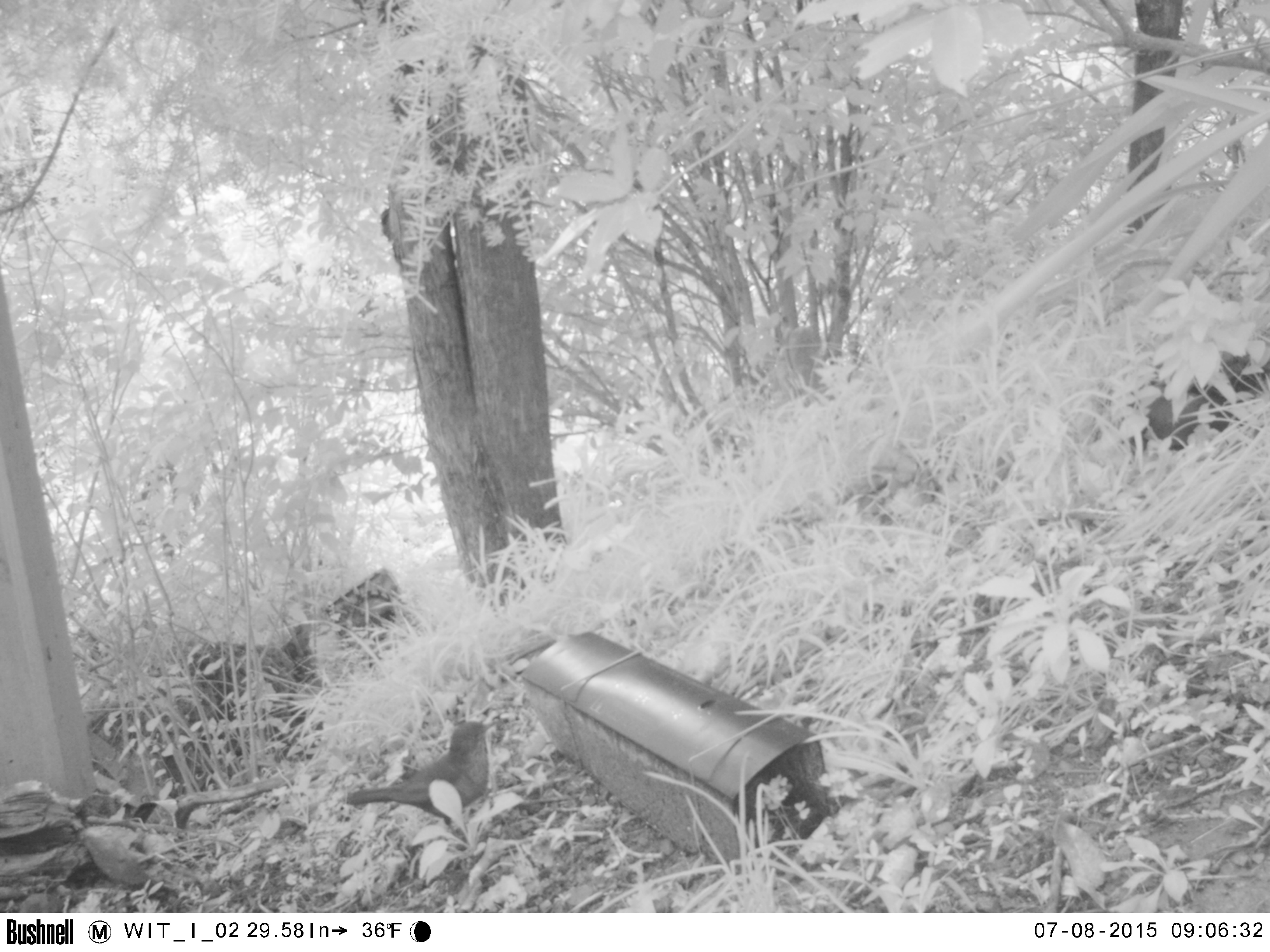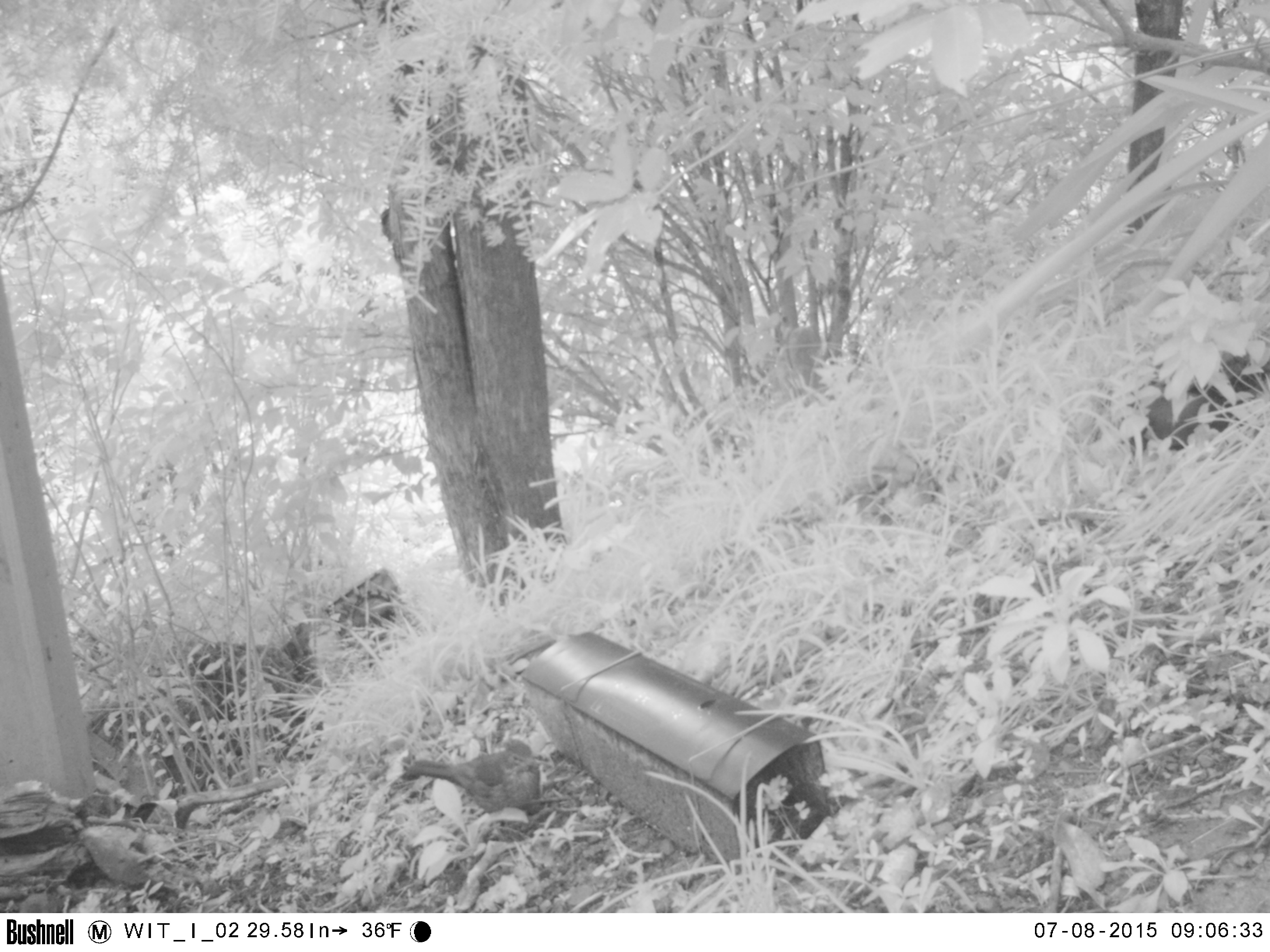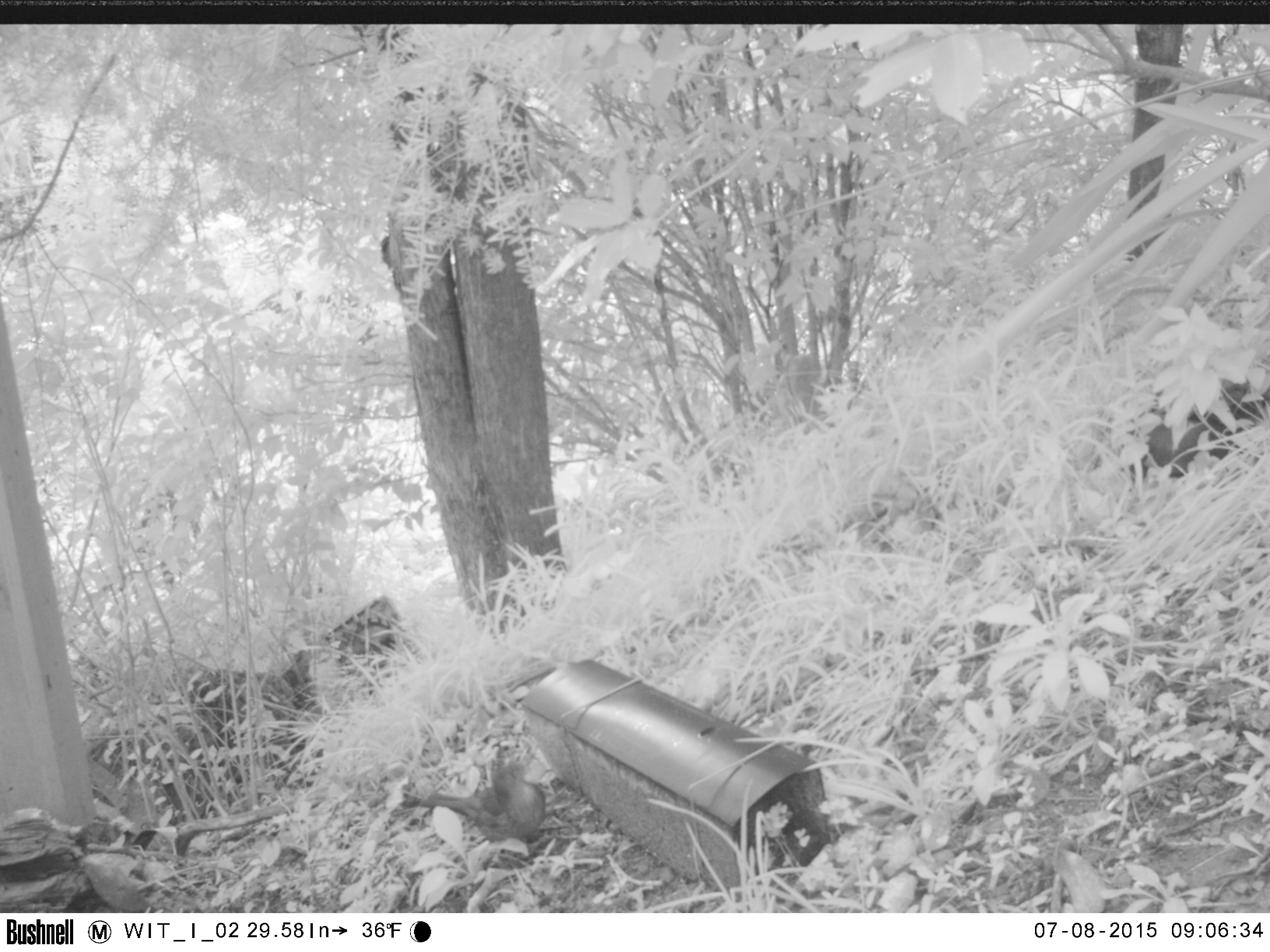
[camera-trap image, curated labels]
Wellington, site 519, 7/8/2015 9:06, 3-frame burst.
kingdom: Animalia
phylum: Chordata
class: Aves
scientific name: Aves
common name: bird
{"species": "bird (Aves)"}